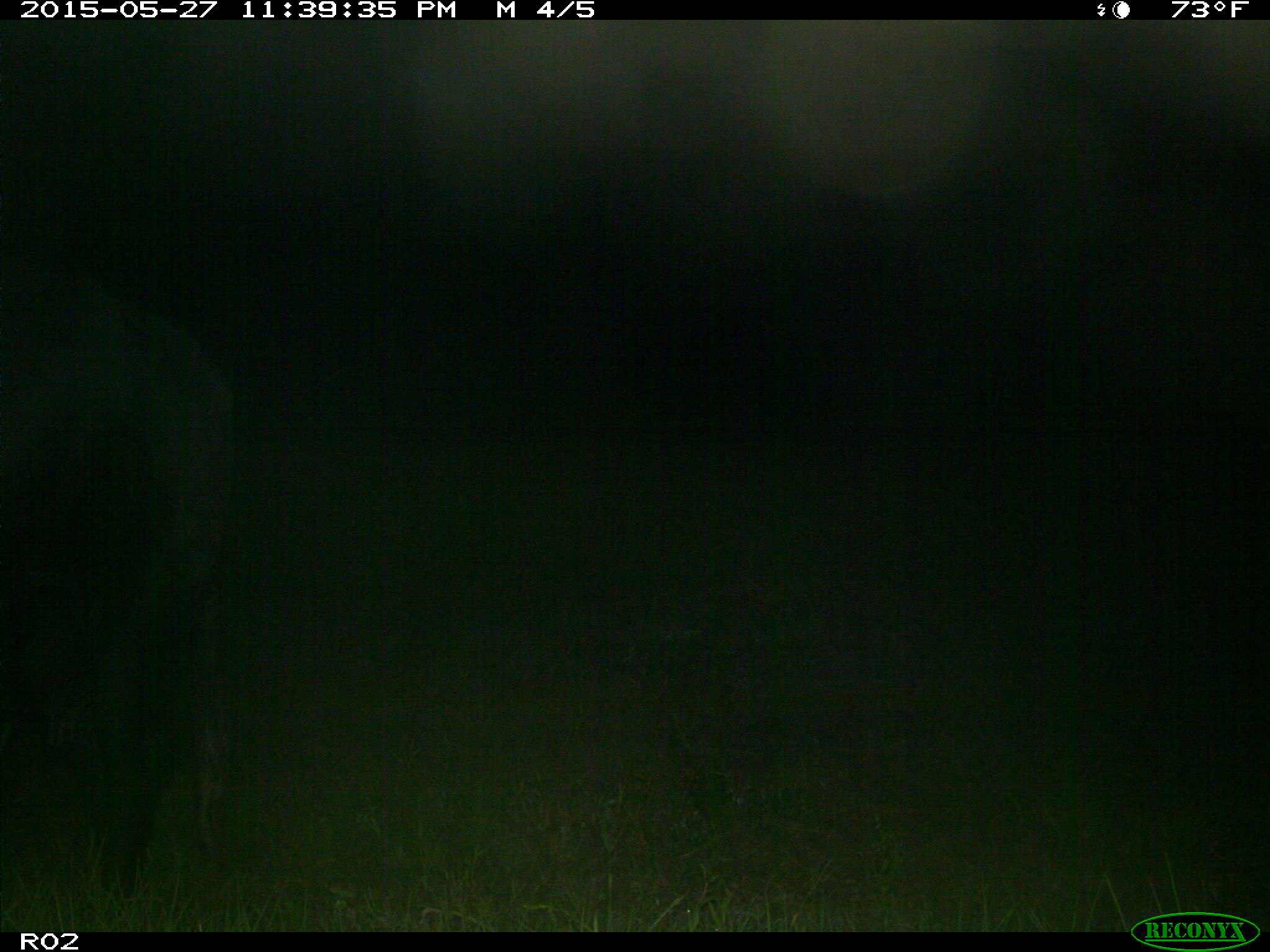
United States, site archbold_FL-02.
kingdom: Animalia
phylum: Chordata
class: Mammalia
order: Artiodactyla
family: Bovidae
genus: Bos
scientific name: Bos taurus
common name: domestic cow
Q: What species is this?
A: Bos taurus (domestic cow).